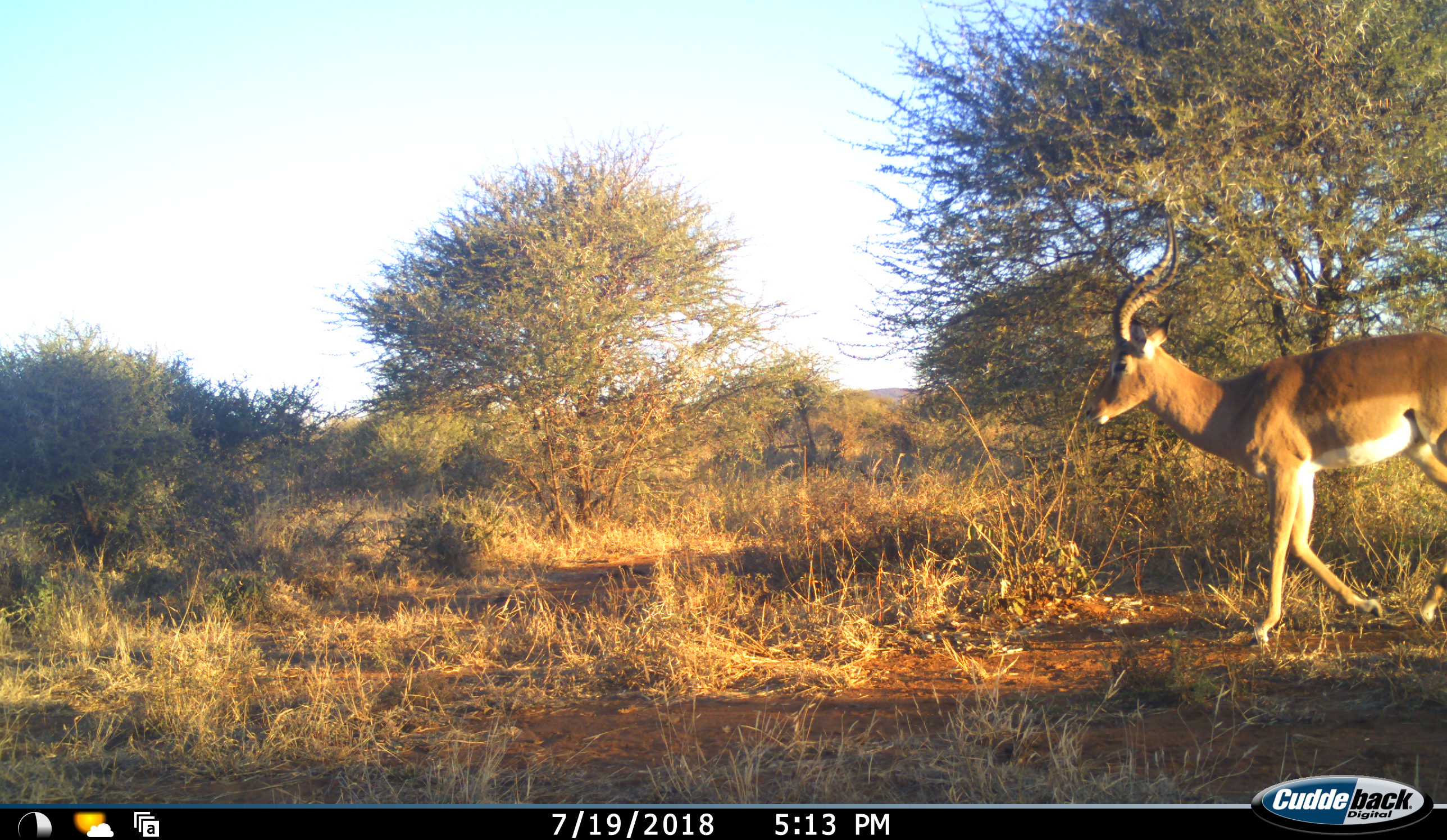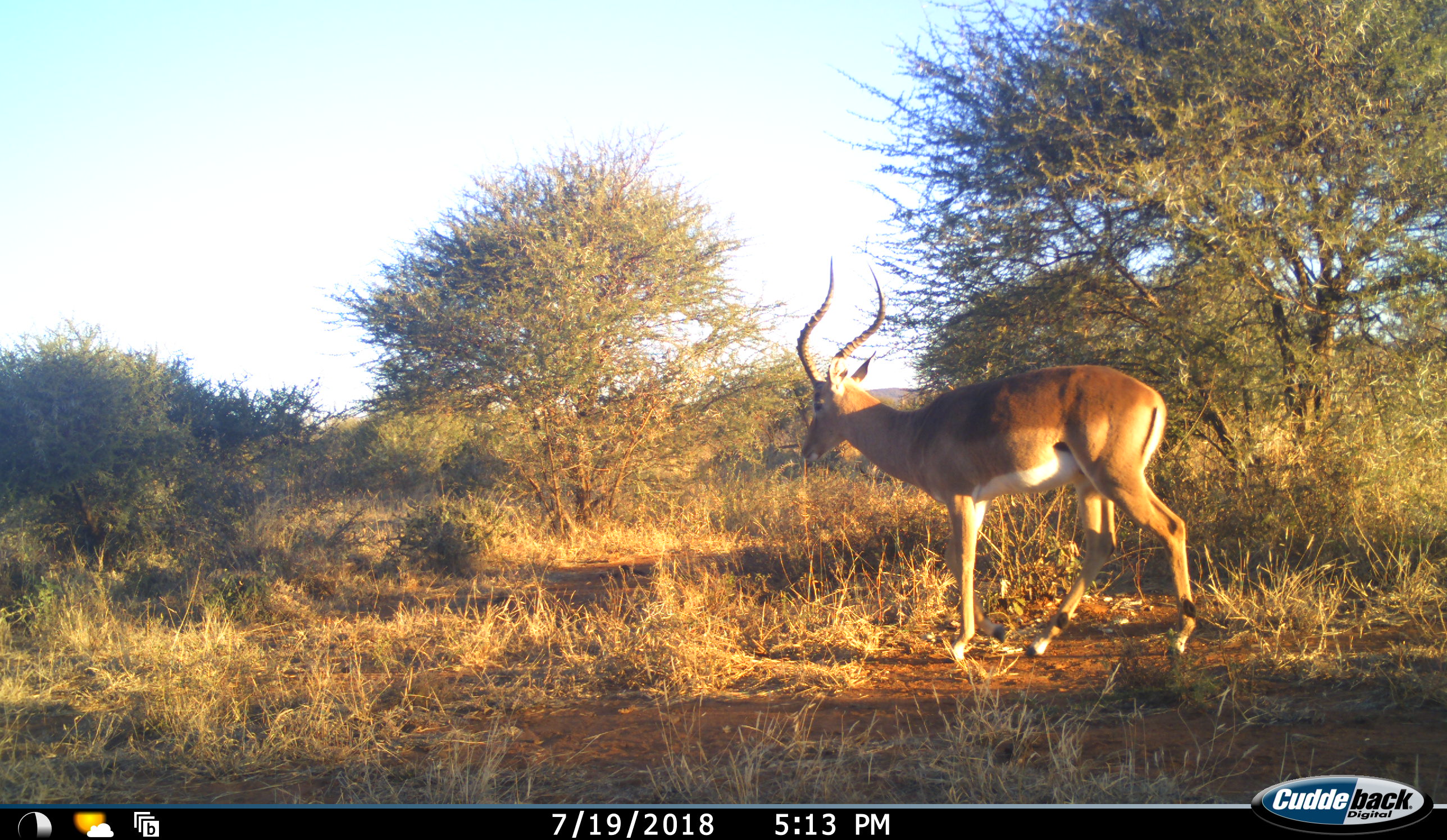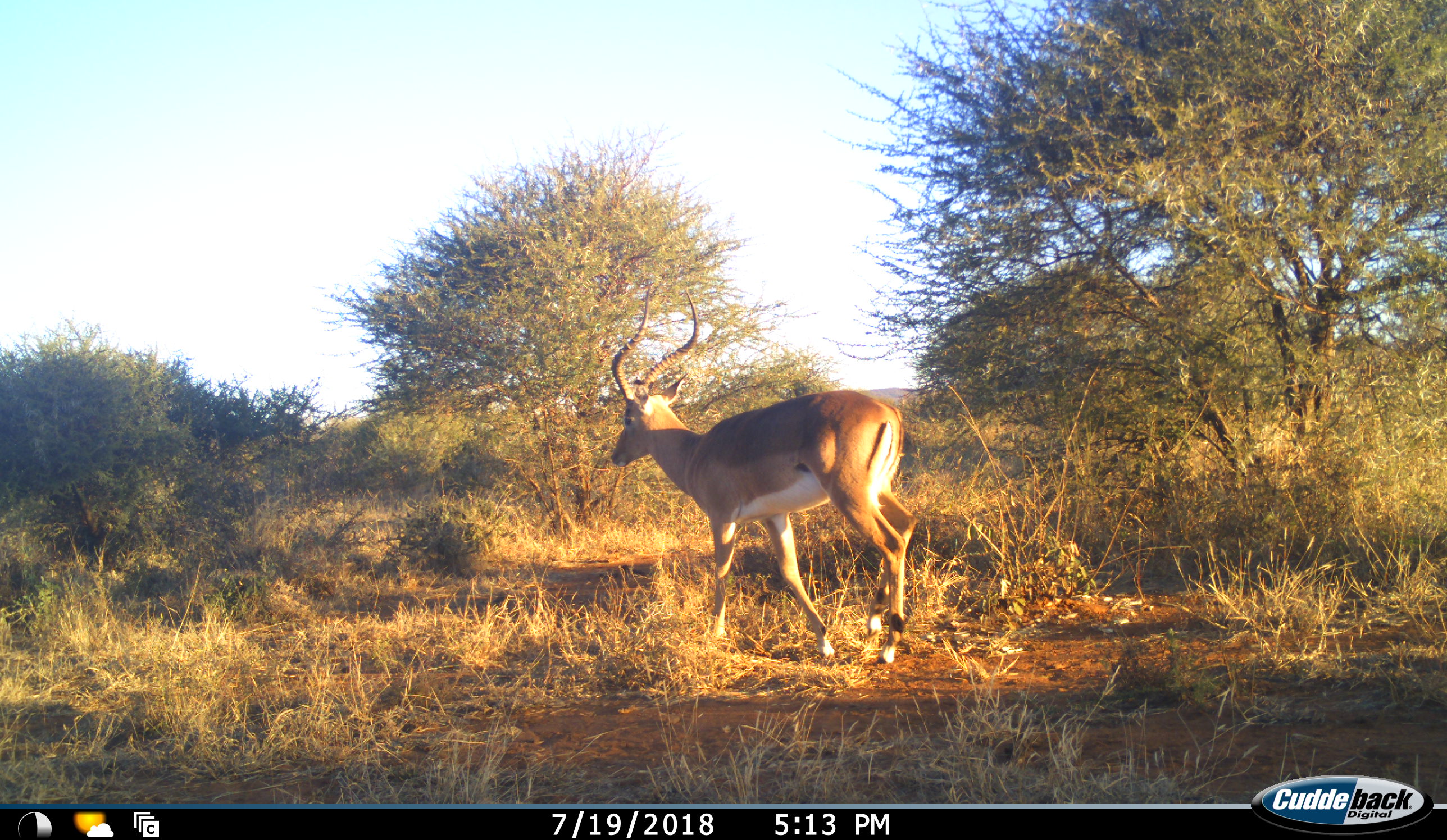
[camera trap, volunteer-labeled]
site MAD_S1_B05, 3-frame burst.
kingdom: Animalia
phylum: Chordata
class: Mammalia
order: Artiodactyla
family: Bovidae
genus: Aepyceros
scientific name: Aepyceros melampus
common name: impala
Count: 1.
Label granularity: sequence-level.